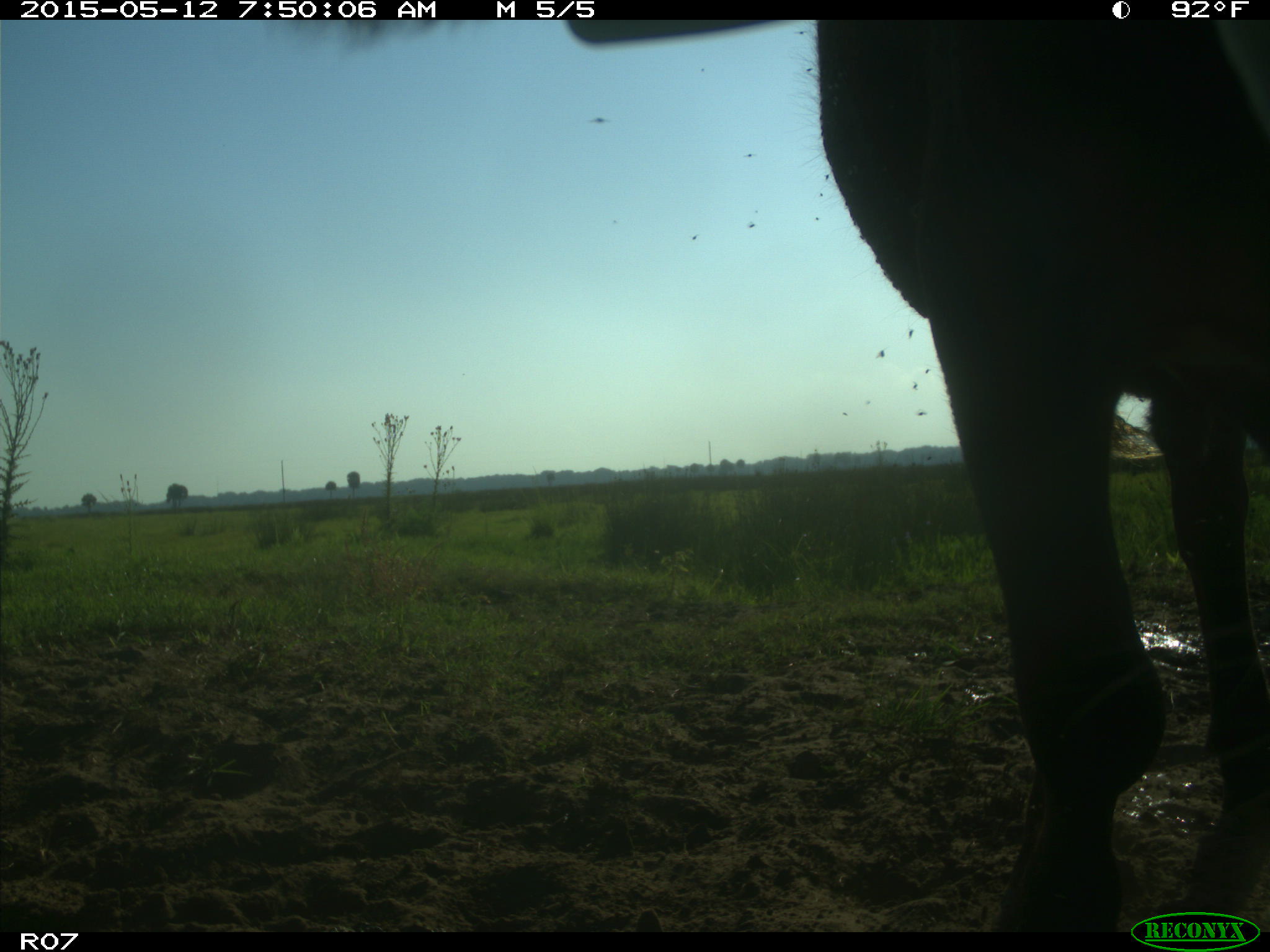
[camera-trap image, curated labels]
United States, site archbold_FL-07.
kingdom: Animalia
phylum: Chordata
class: Mammalia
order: Artiodactyla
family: Bovidae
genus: Bos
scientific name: Bos taurus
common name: domestic cow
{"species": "Bos taurus (domestic cow)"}